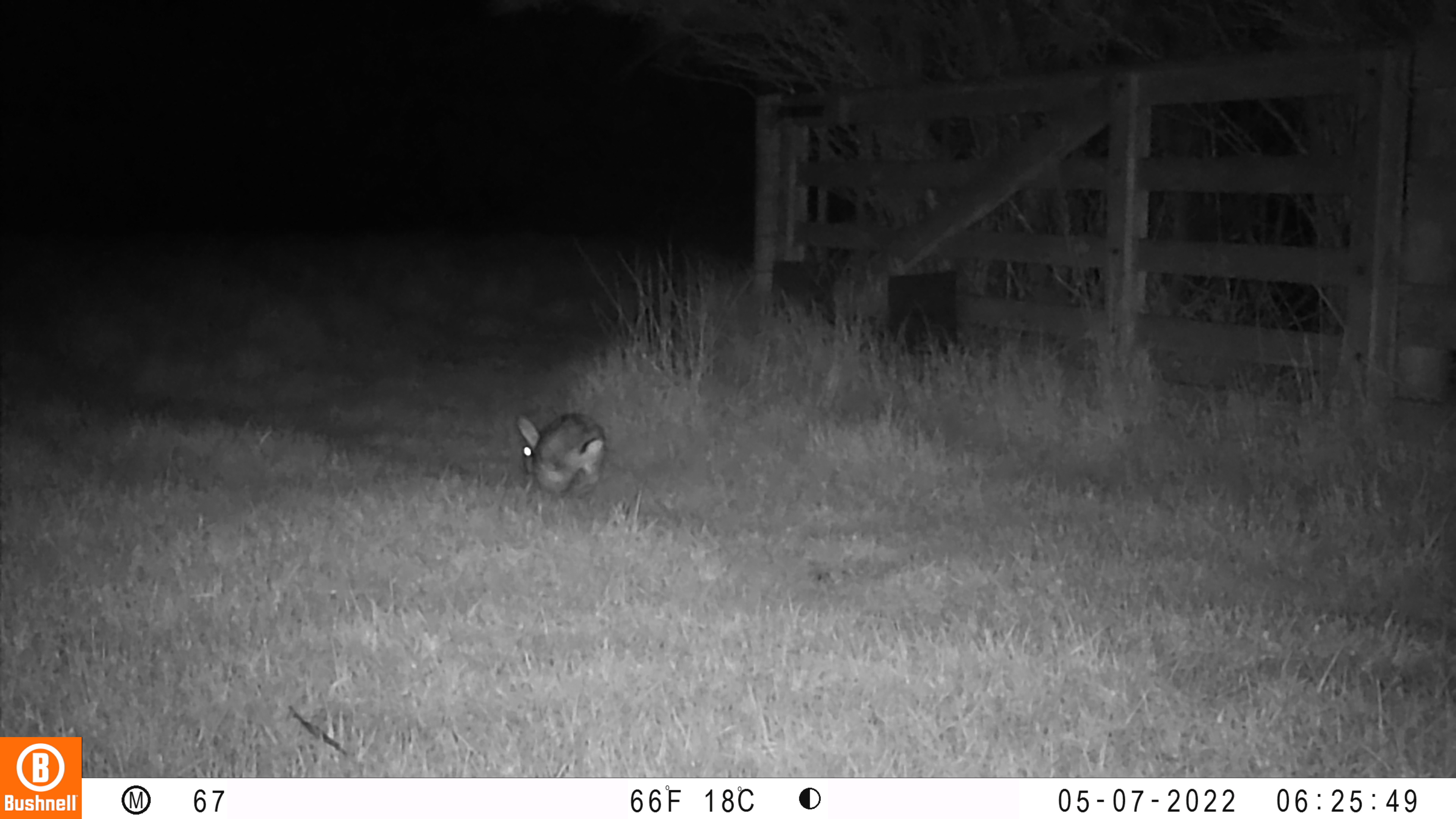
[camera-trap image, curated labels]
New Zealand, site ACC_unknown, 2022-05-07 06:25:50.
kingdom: Animalia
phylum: Chordata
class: Mammalia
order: Lagomorpha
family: Leporidae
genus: Oryctolagus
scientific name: Oryctolagus cuniculus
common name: european rabbit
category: rabbit